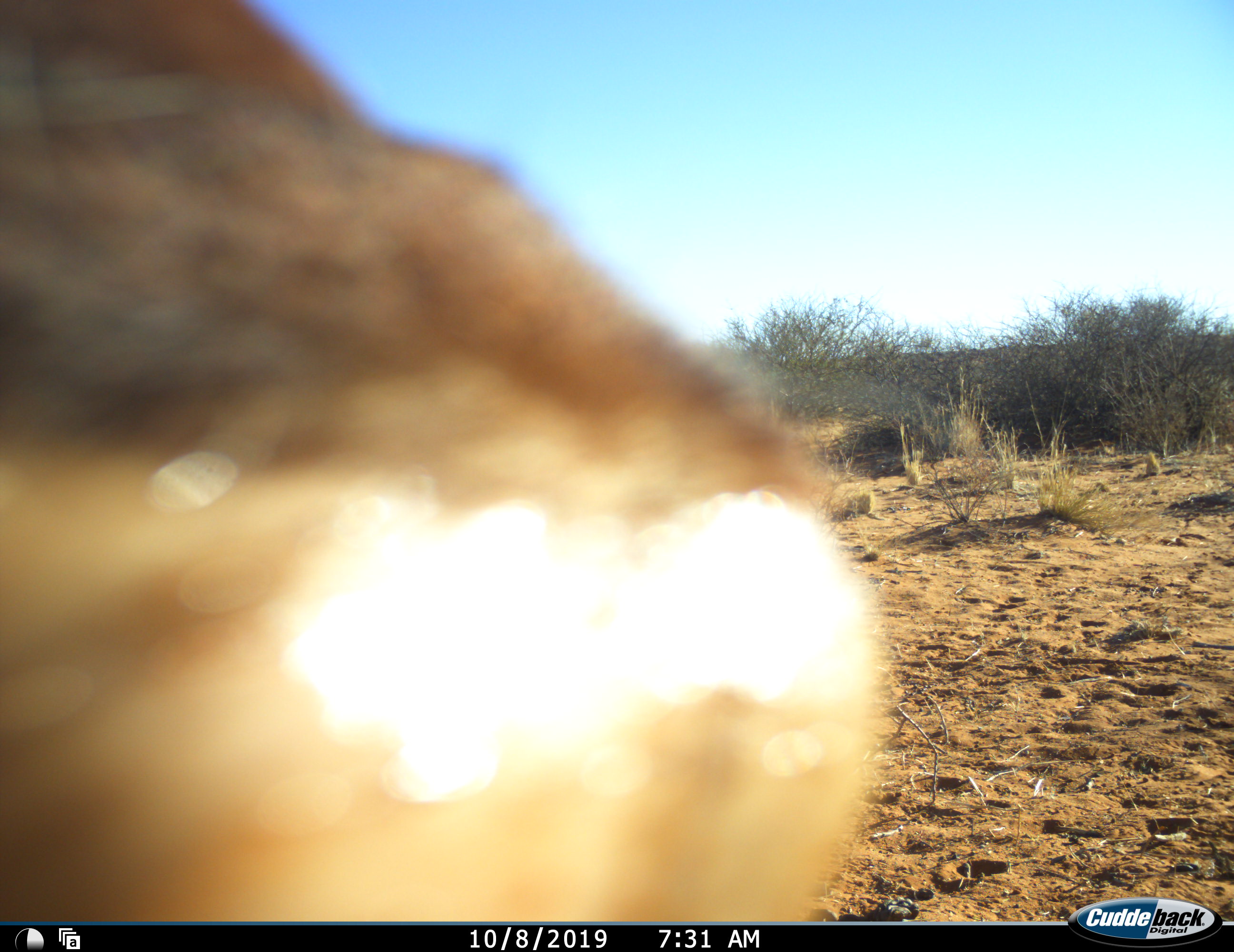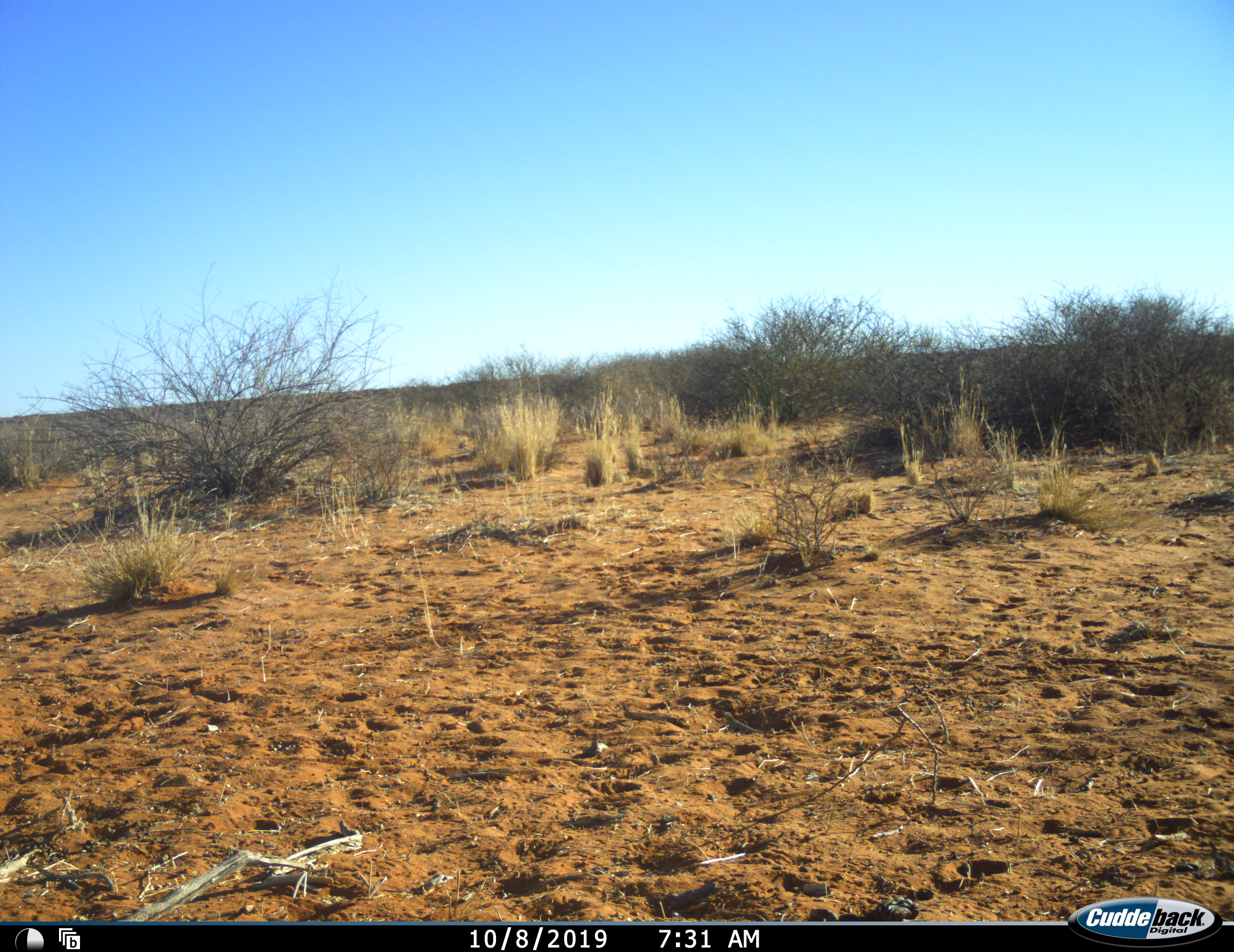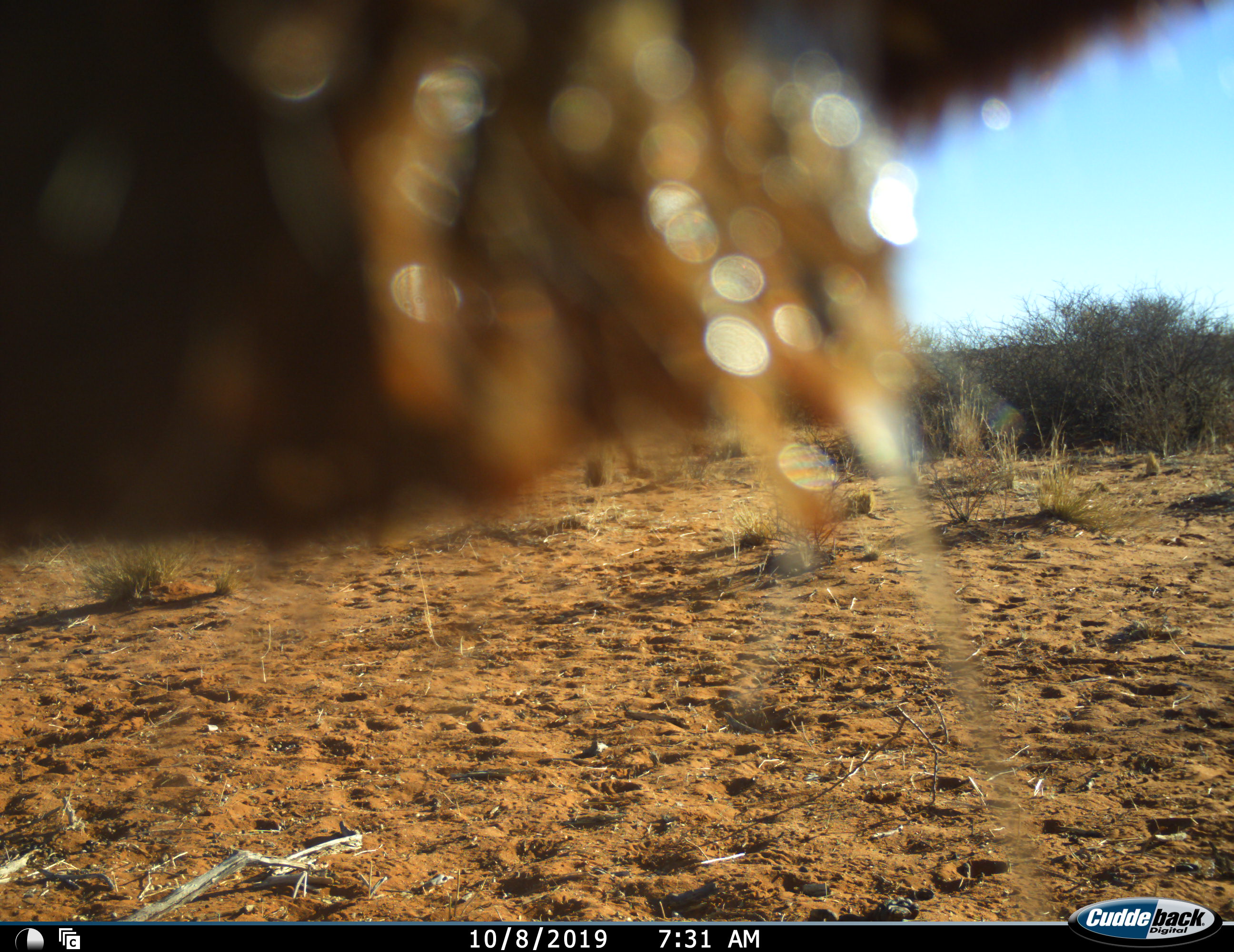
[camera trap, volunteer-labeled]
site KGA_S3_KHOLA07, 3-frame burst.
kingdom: Animalia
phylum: Chordata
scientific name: Vertebrata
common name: domestic animal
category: domesticanimal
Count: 1.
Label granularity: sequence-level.